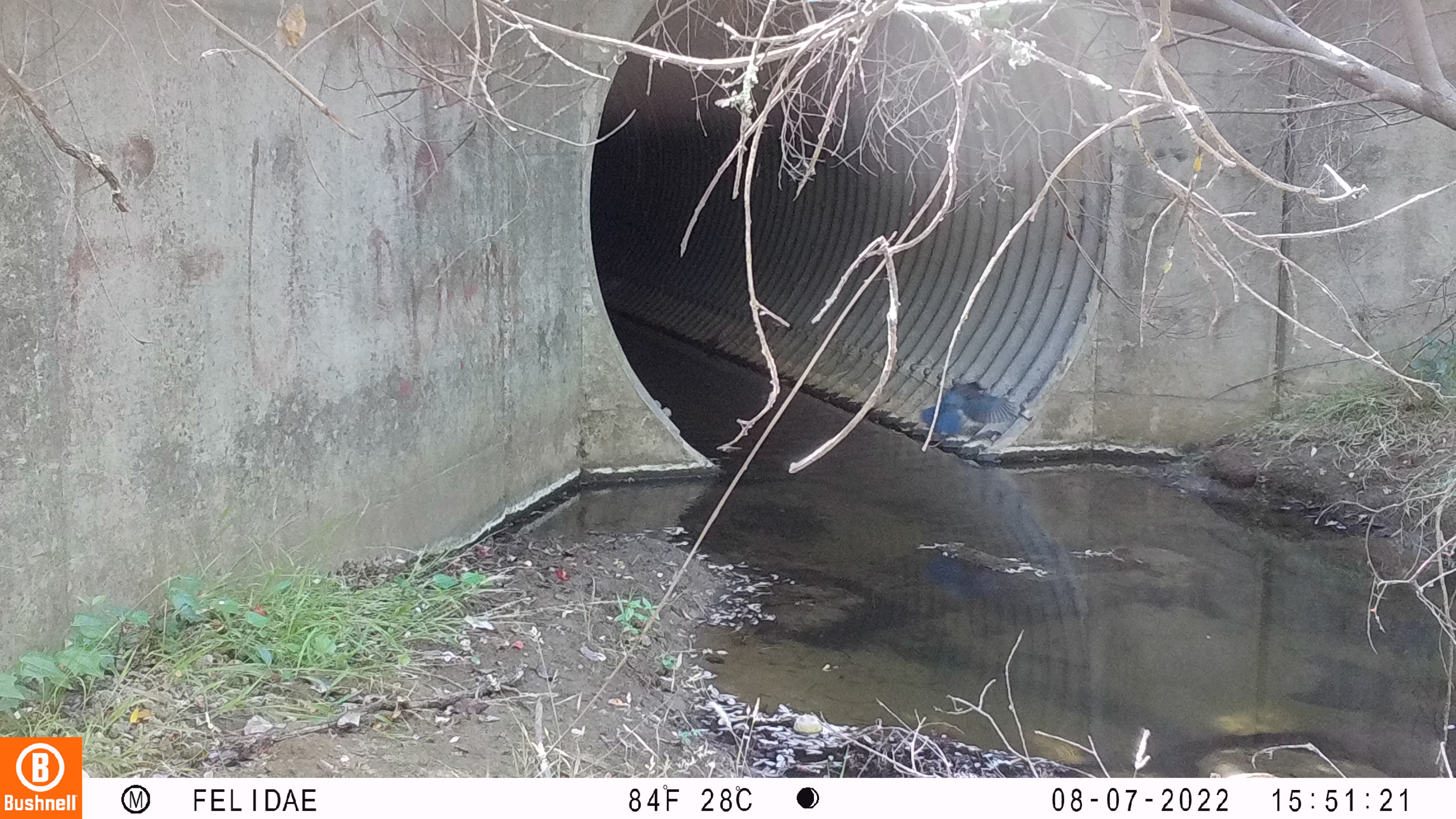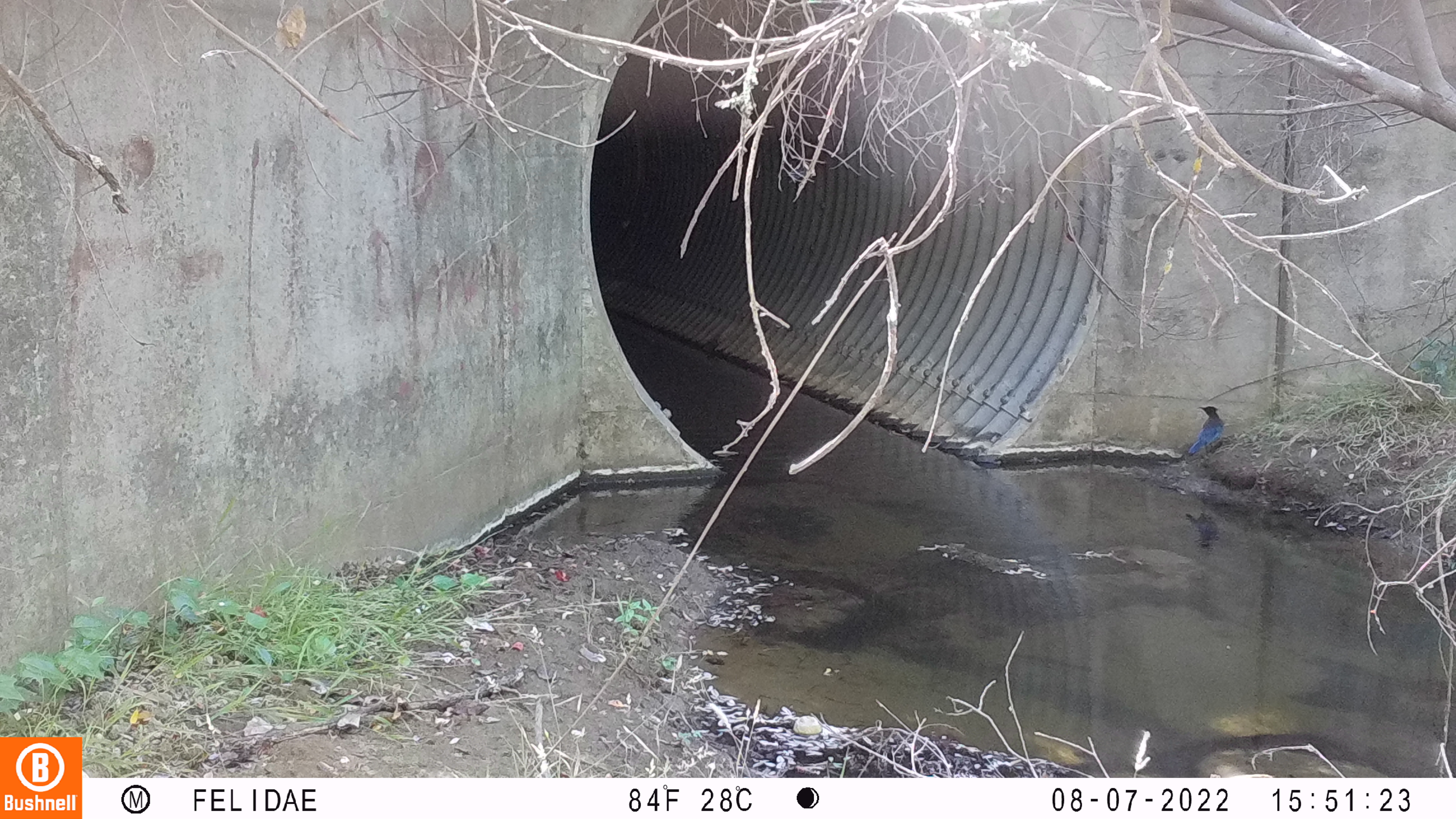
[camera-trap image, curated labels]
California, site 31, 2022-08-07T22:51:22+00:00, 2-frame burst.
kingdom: Animalia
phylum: Chordata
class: Aves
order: Passeriformes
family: Corvidae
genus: Cyanocitta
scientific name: Cyanocitta stelleri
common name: steller's jay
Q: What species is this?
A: Steller's jay (Cyanocitta stelleri).